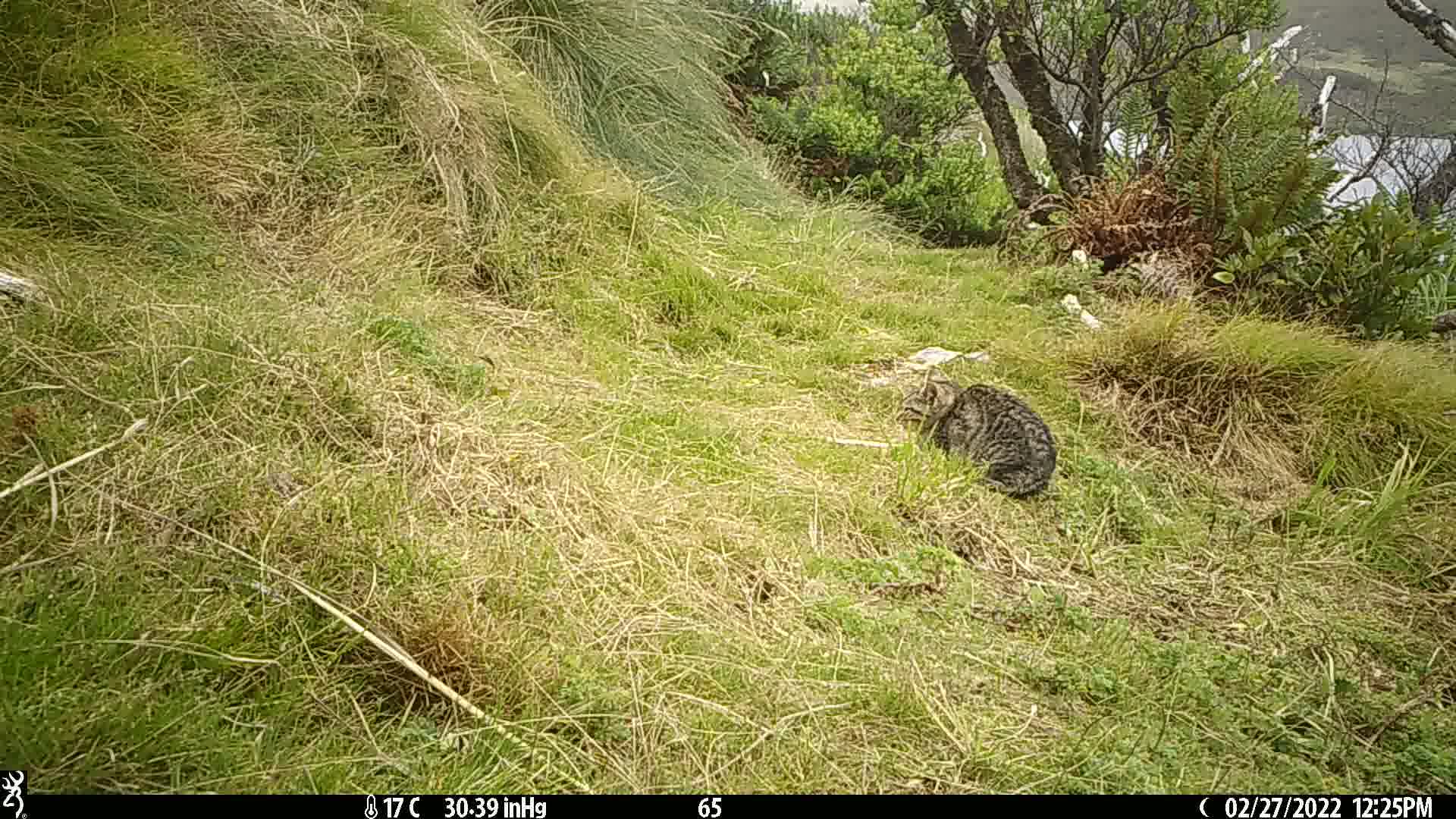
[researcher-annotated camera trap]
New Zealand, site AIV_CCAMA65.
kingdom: Animalia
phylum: Chordata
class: Mammalia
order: Carnivora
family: Felidae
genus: Felis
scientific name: Felis catus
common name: domestic cat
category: cat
Cat (domestic cat) (Felis catus).